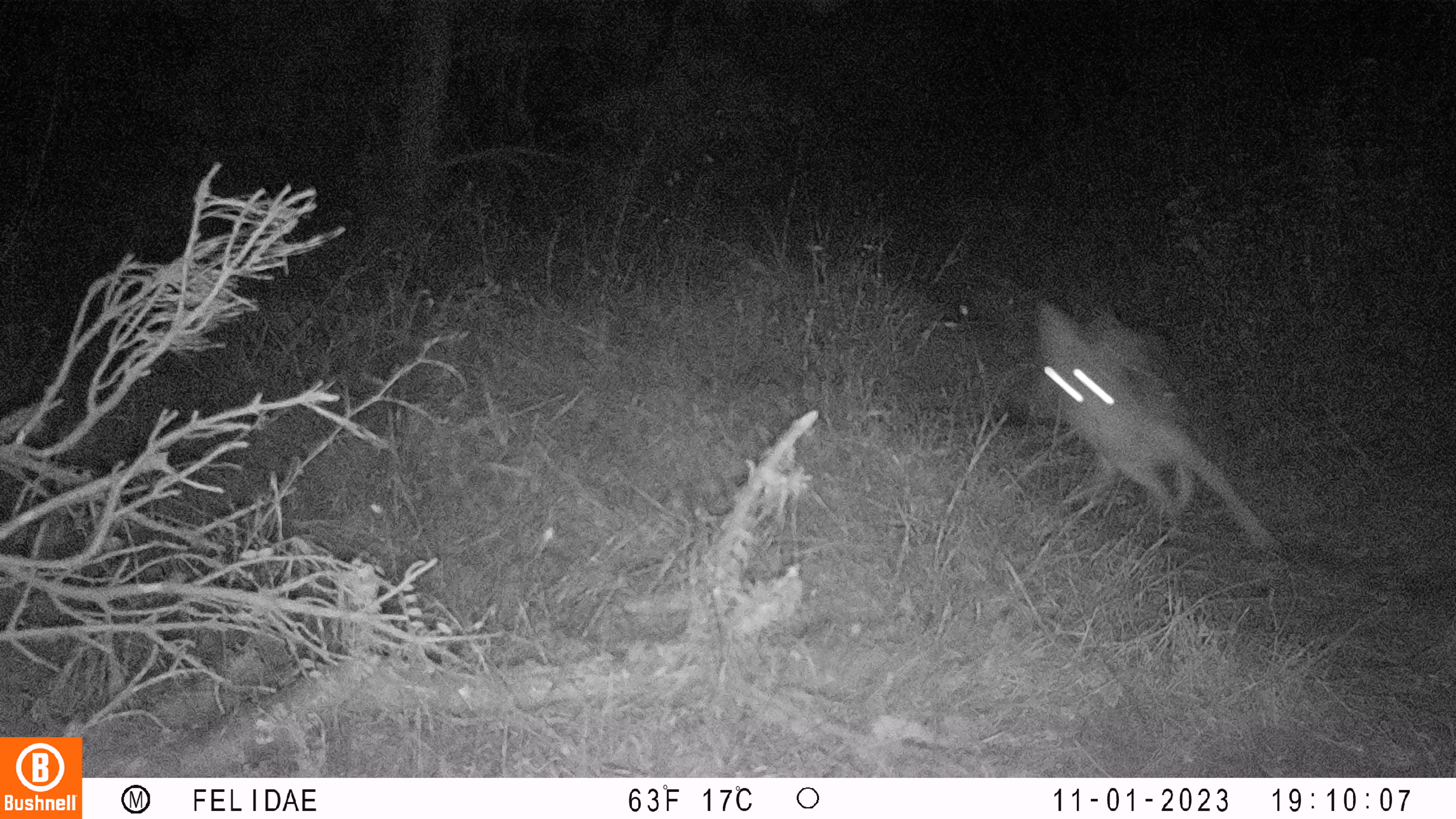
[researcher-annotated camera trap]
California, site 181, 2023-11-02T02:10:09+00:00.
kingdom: Animalia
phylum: Chordata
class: Mammalia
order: Carnivora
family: Canidae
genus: Canis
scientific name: Canis latrans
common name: coyote